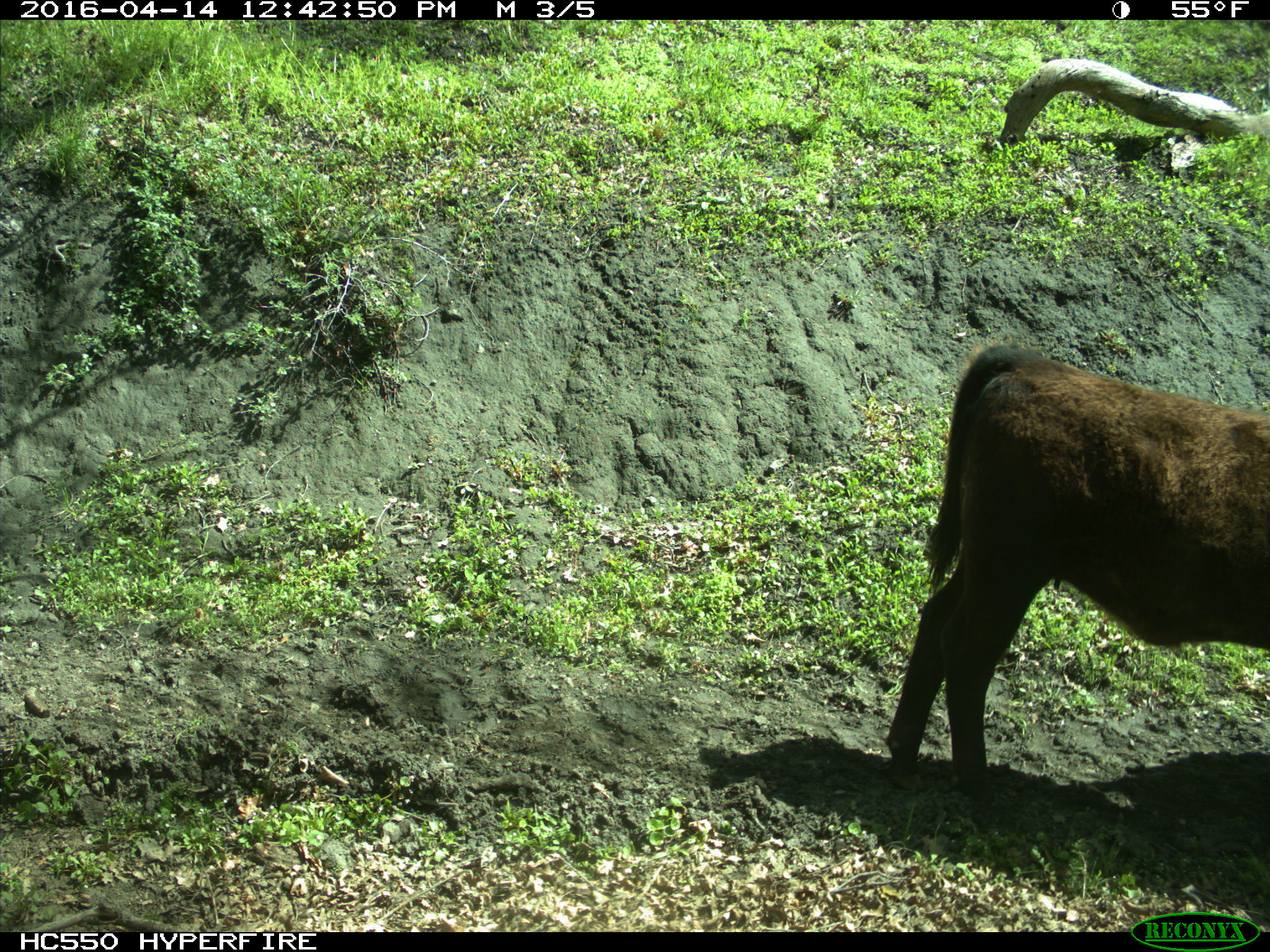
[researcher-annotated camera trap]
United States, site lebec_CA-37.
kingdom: Animalia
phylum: Chordata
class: Mammalia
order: Artiodactyla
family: Bovidae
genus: Bos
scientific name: Bos taurus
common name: domestic cow